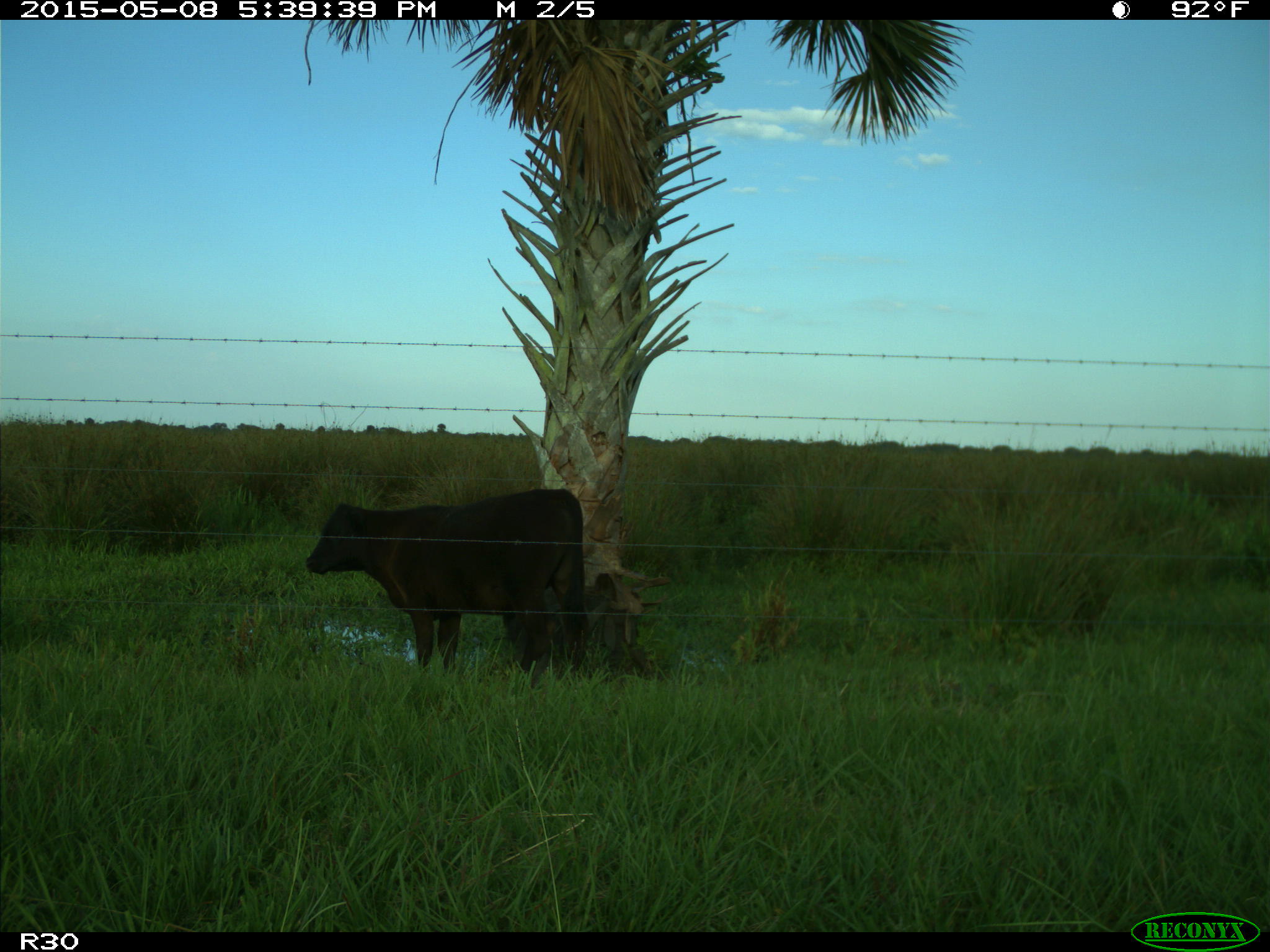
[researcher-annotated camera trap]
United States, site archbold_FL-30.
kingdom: Animalia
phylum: Chordata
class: Mammalia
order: Artiodactyla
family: Bovidae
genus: Bos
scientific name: Bos taurus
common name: domestic cow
Bos taurus (domestic cow).